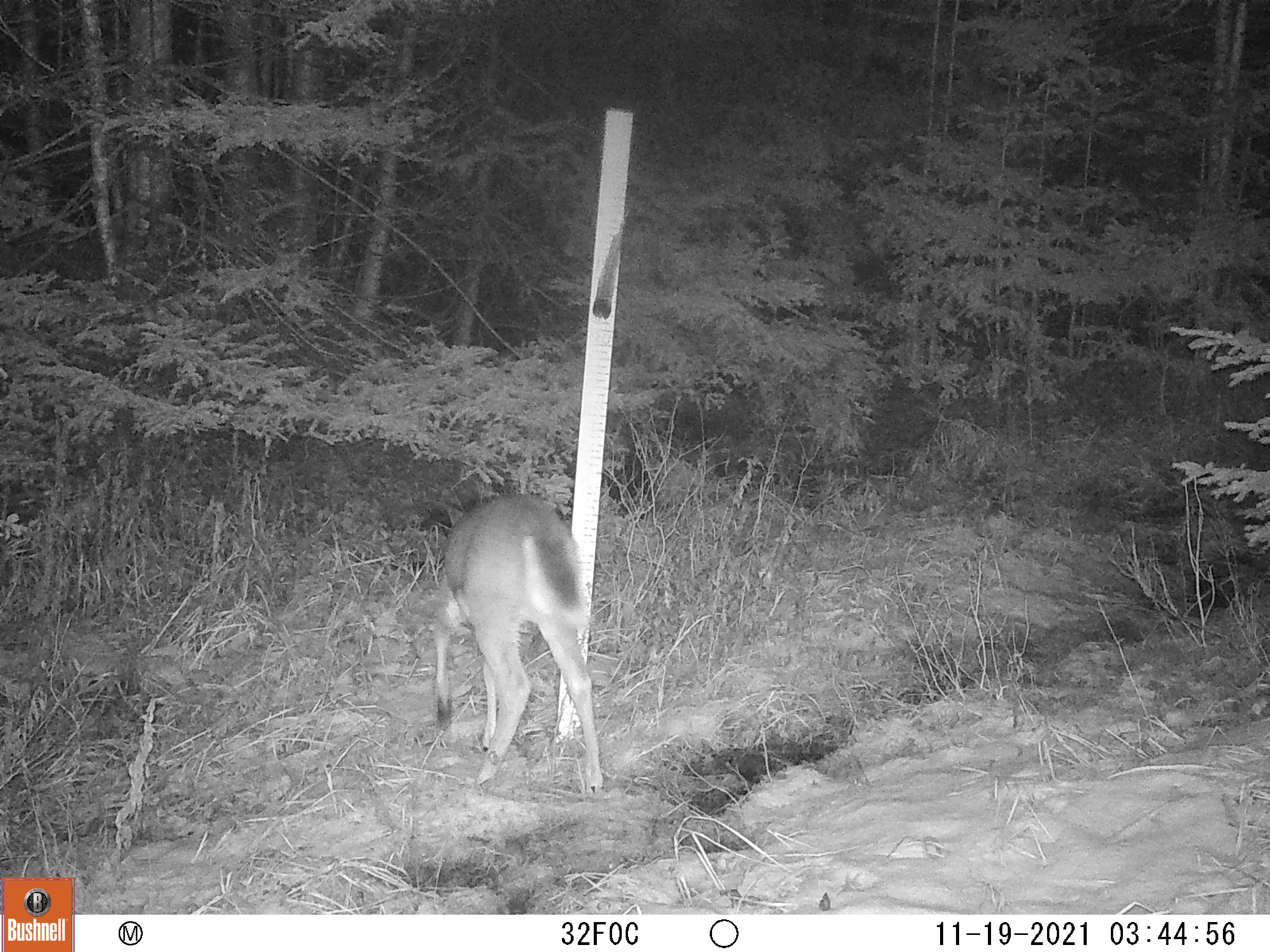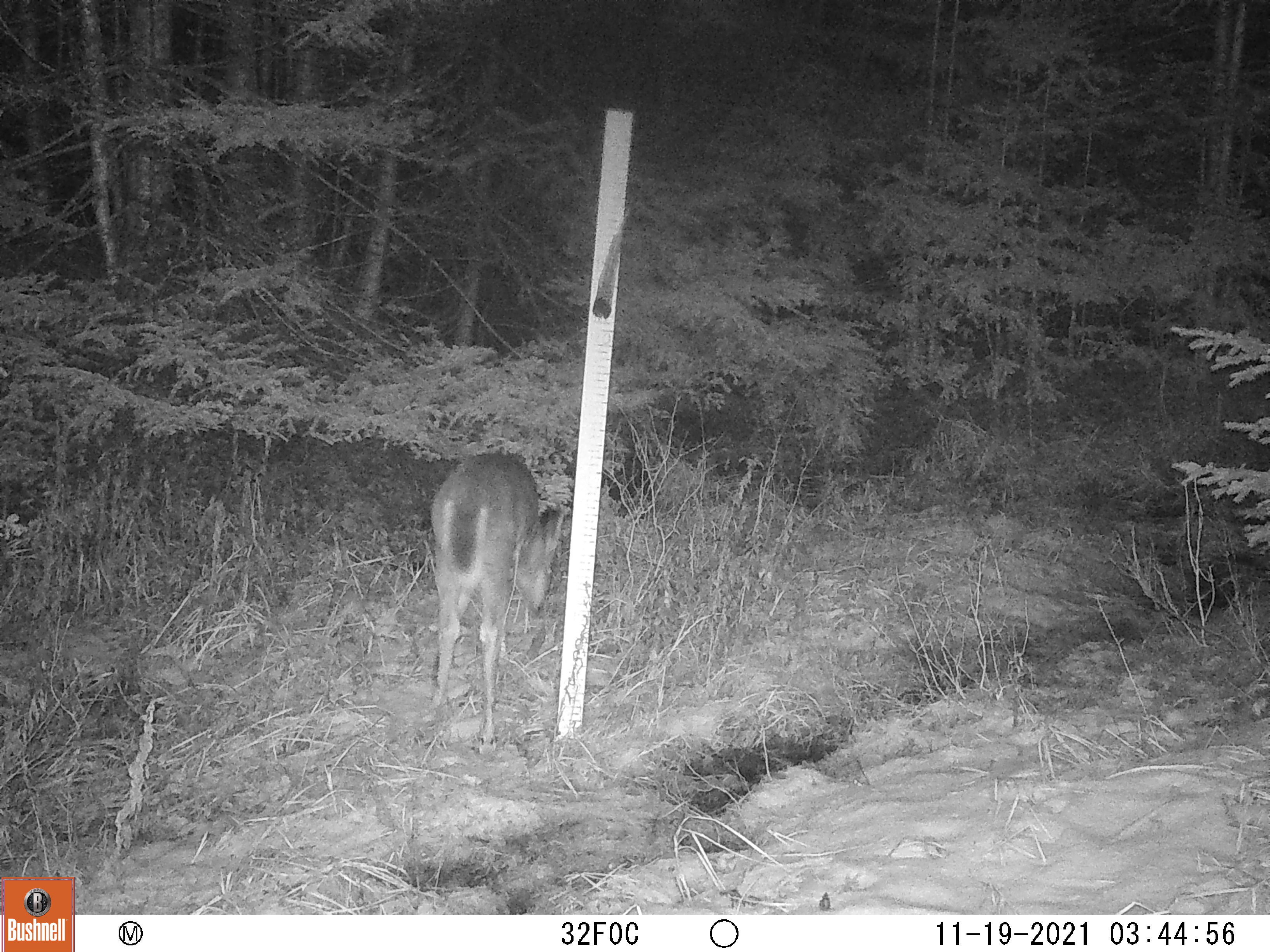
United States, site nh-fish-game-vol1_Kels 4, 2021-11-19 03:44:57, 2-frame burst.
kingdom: Animalia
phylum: Chordata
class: Mammalia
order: Artiodactyla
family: Cervidae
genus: Odocoileus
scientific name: Odocoileus virginianus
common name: white-tailed deer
White-tailed deer (Odocoileus virginianus).